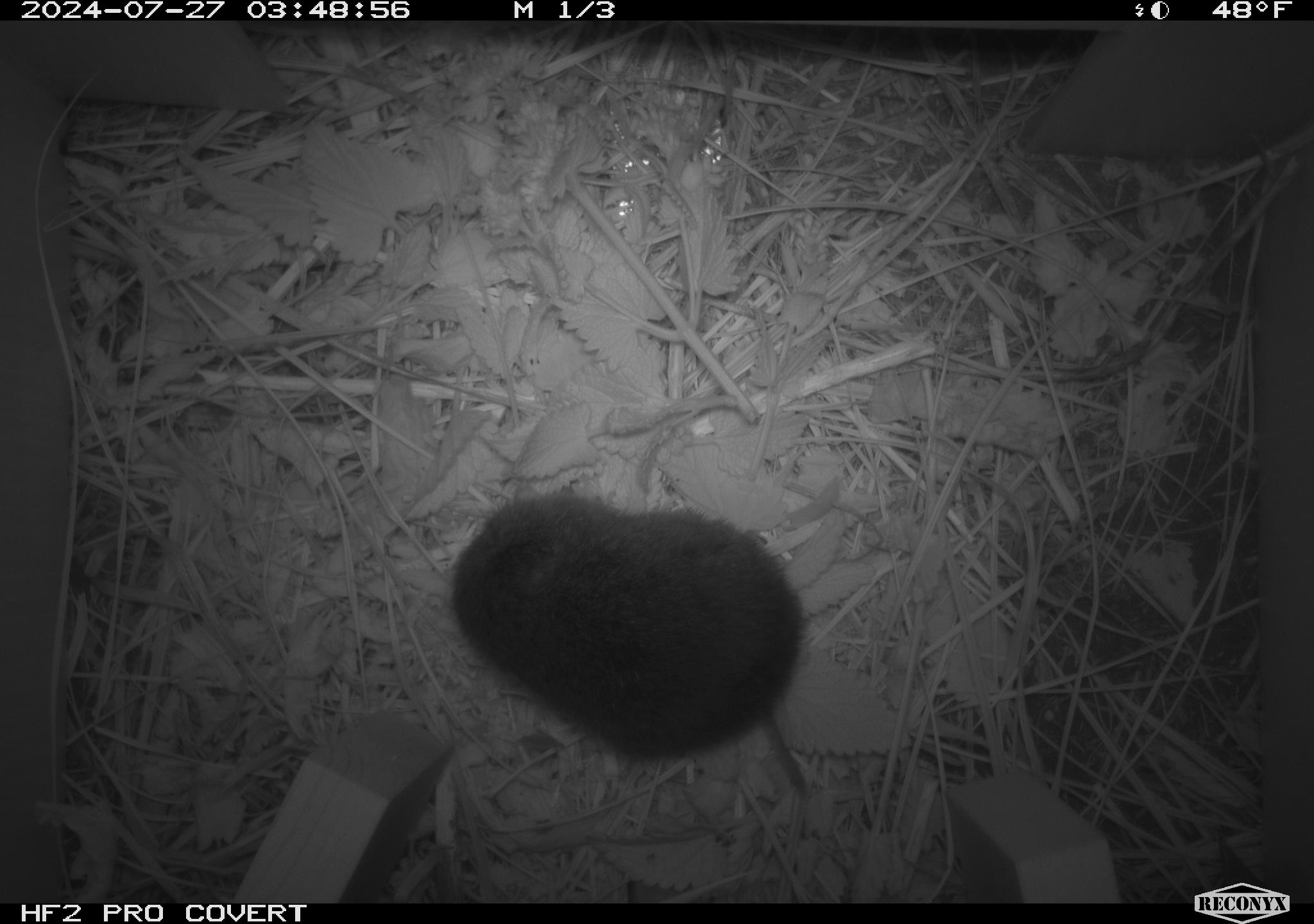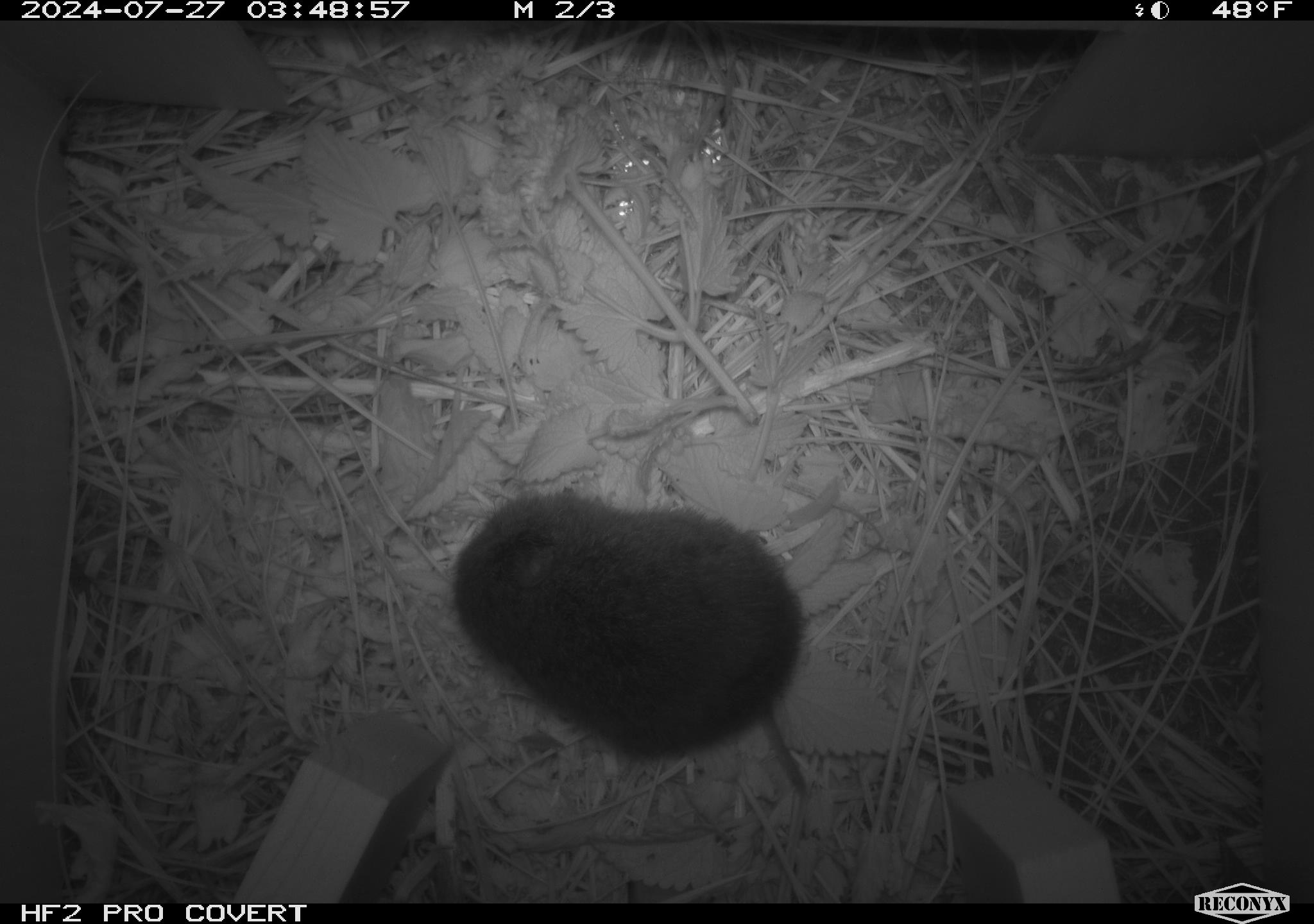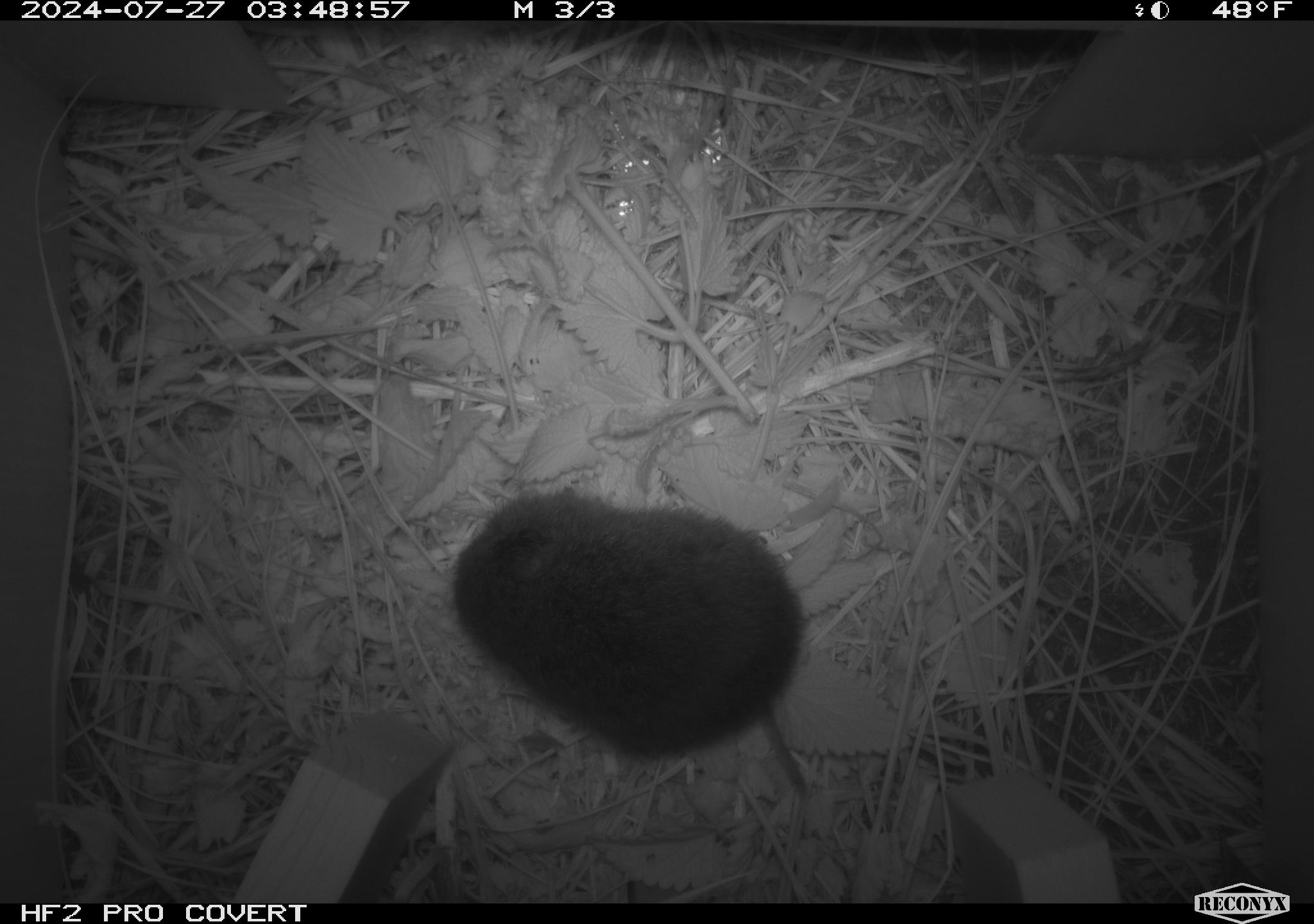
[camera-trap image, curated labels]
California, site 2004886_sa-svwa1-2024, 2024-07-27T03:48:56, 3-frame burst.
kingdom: Animalia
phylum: Chordata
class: Mammalia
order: Rodentia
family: Cricetidae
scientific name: Arvicolinae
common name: voles, lemmings, and muskrats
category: arvicolinae subfamily